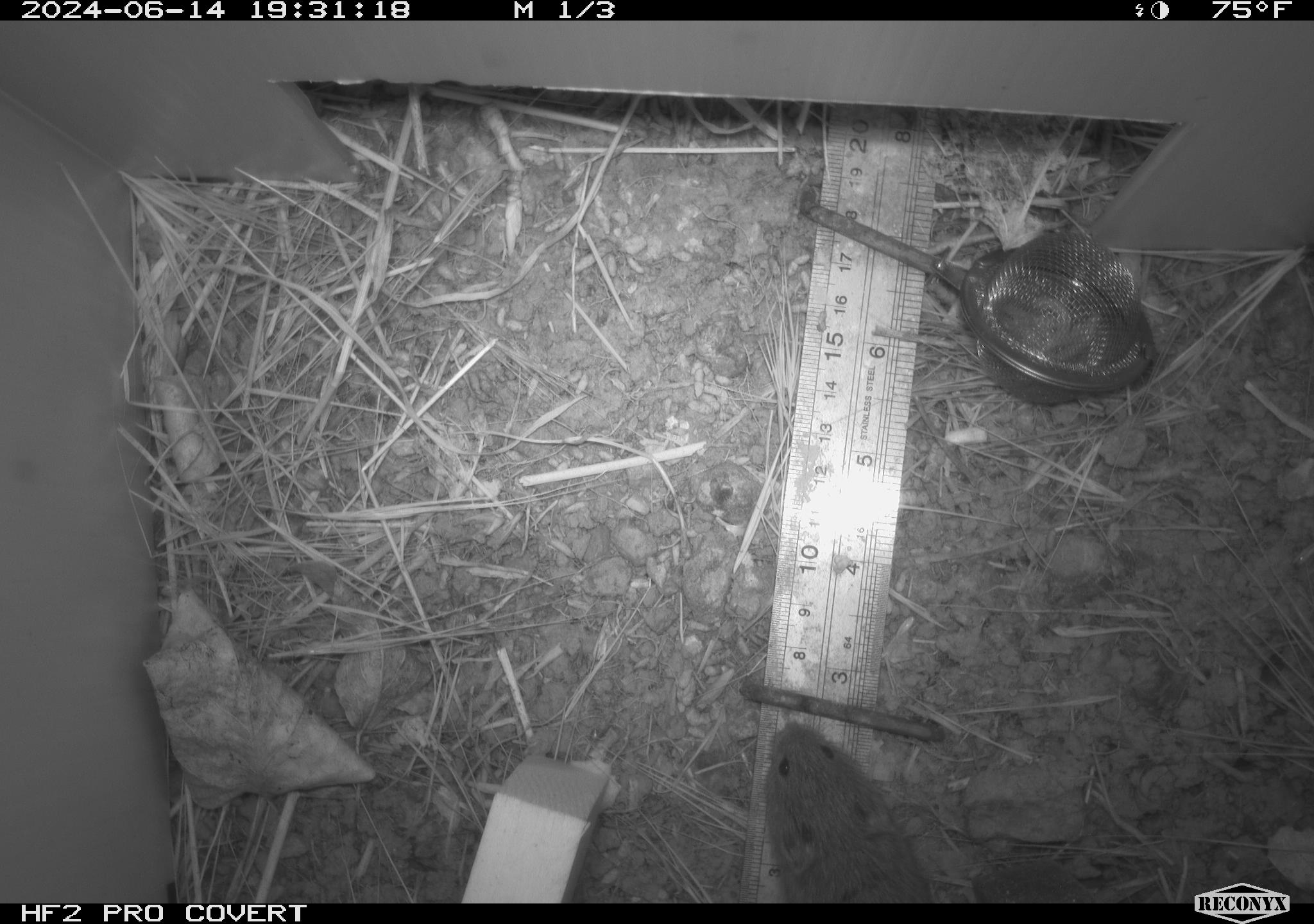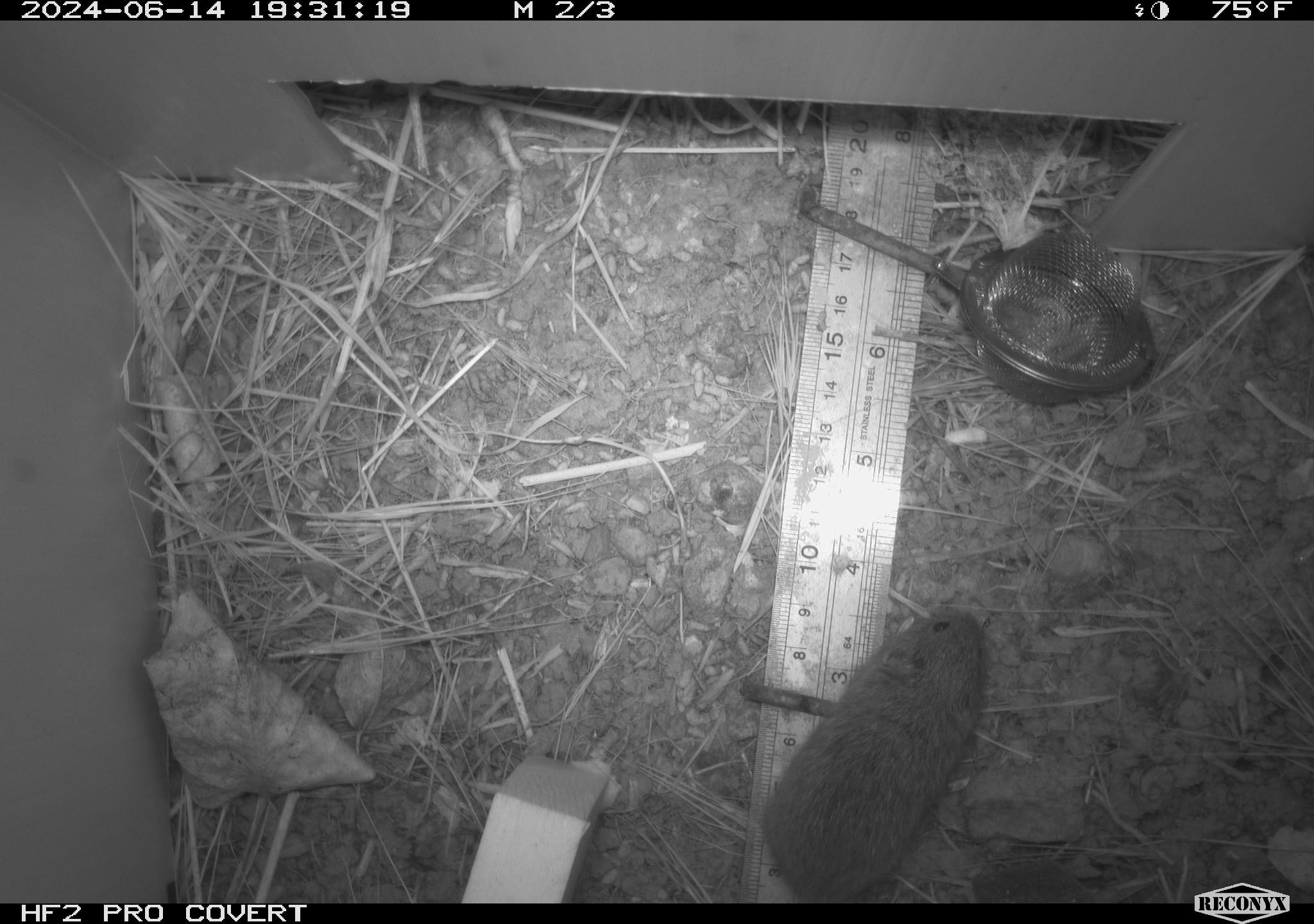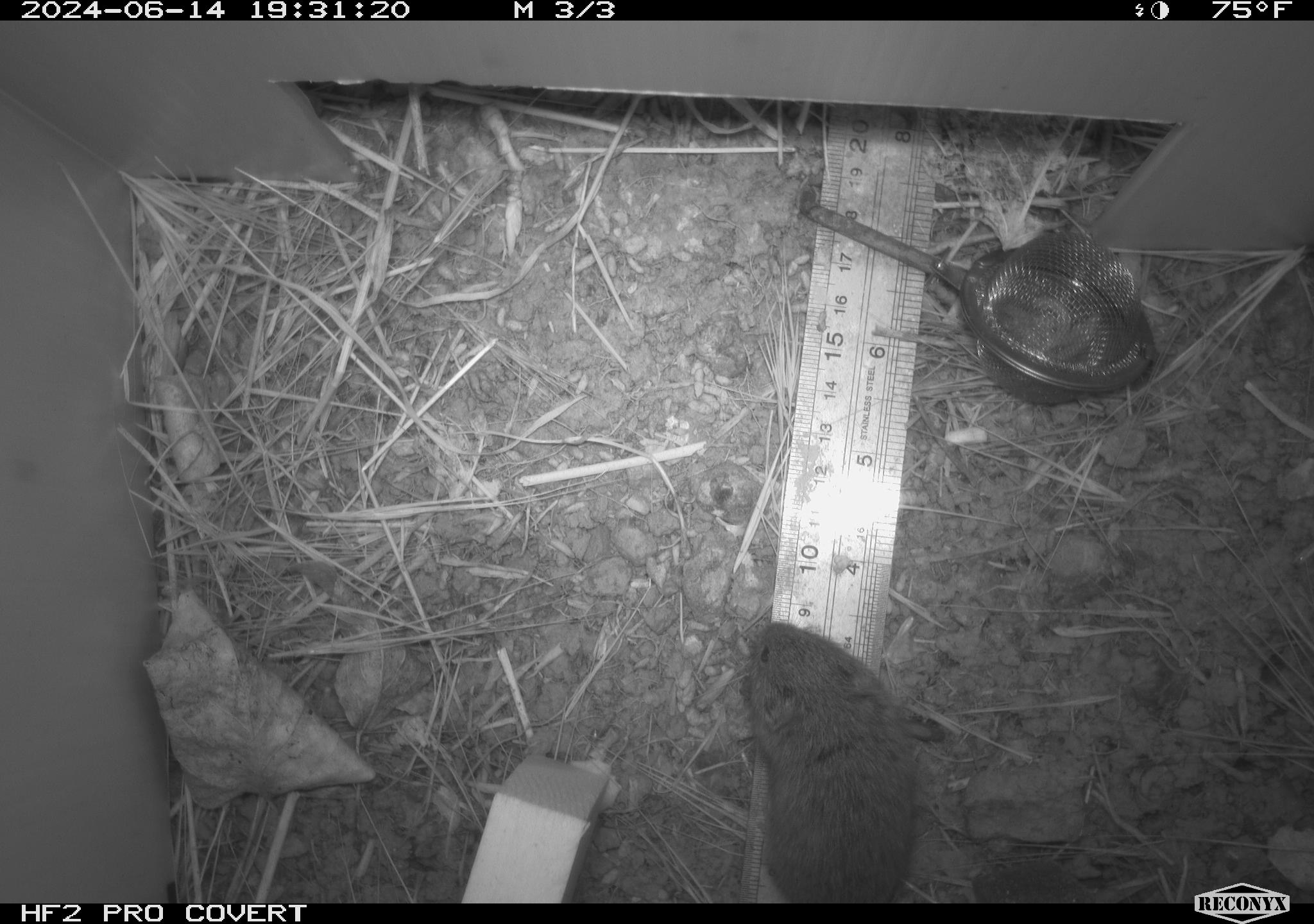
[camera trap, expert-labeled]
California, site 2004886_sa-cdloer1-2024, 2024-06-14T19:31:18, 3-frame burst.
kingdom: Animalia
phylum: Chordata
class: Mammalia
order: Rodentia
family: Cricetidae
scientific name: Arvicolinae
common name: voles, lemmings, and muskrats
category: arvicolinae subfamily